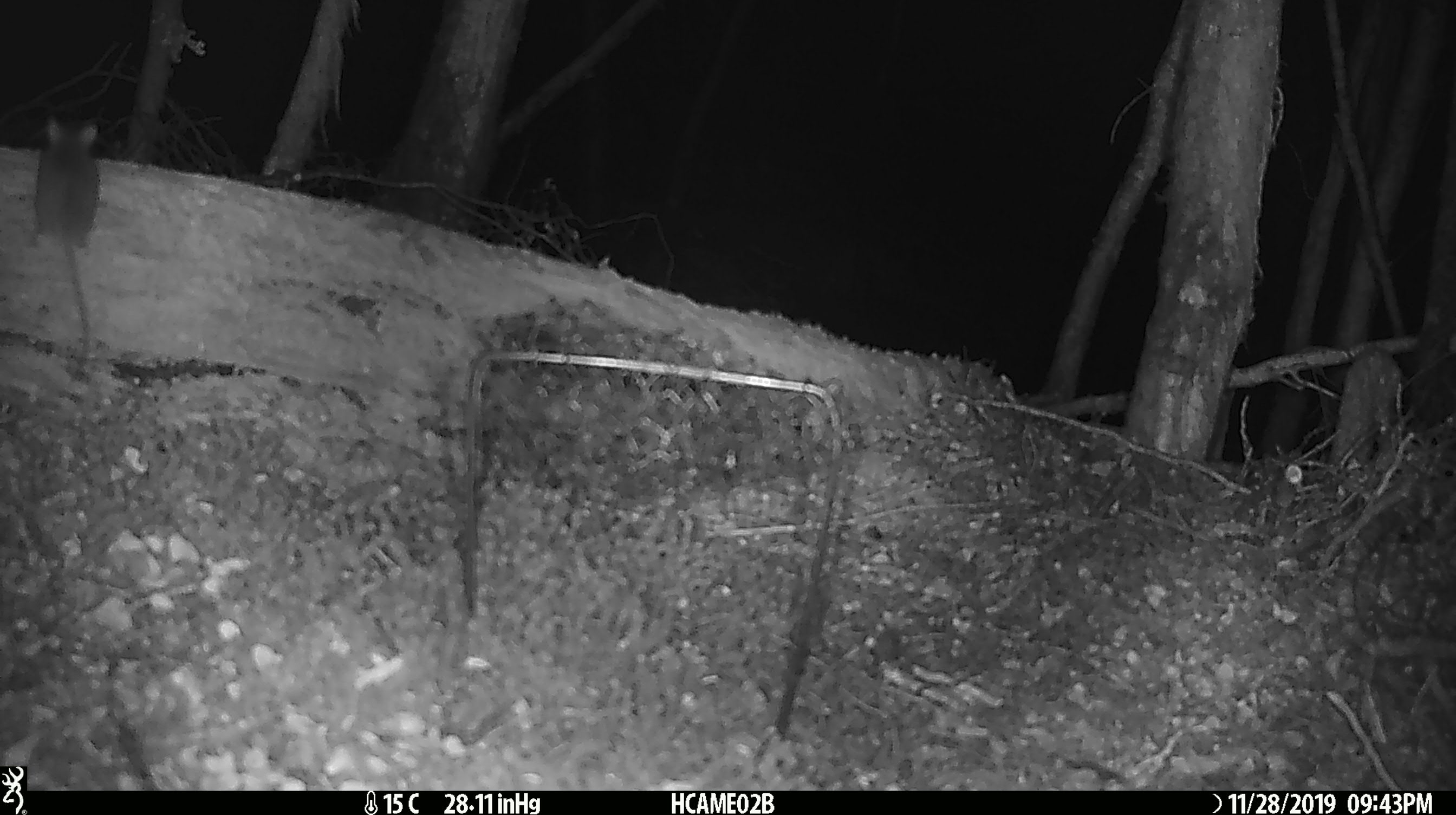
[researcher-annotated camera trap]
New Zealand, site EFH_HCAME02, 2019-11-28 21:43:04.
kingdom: Animalia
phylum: Chordata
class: Mammalia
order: Rodentia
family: Muridae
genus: Mus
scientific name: Mus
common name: mouse